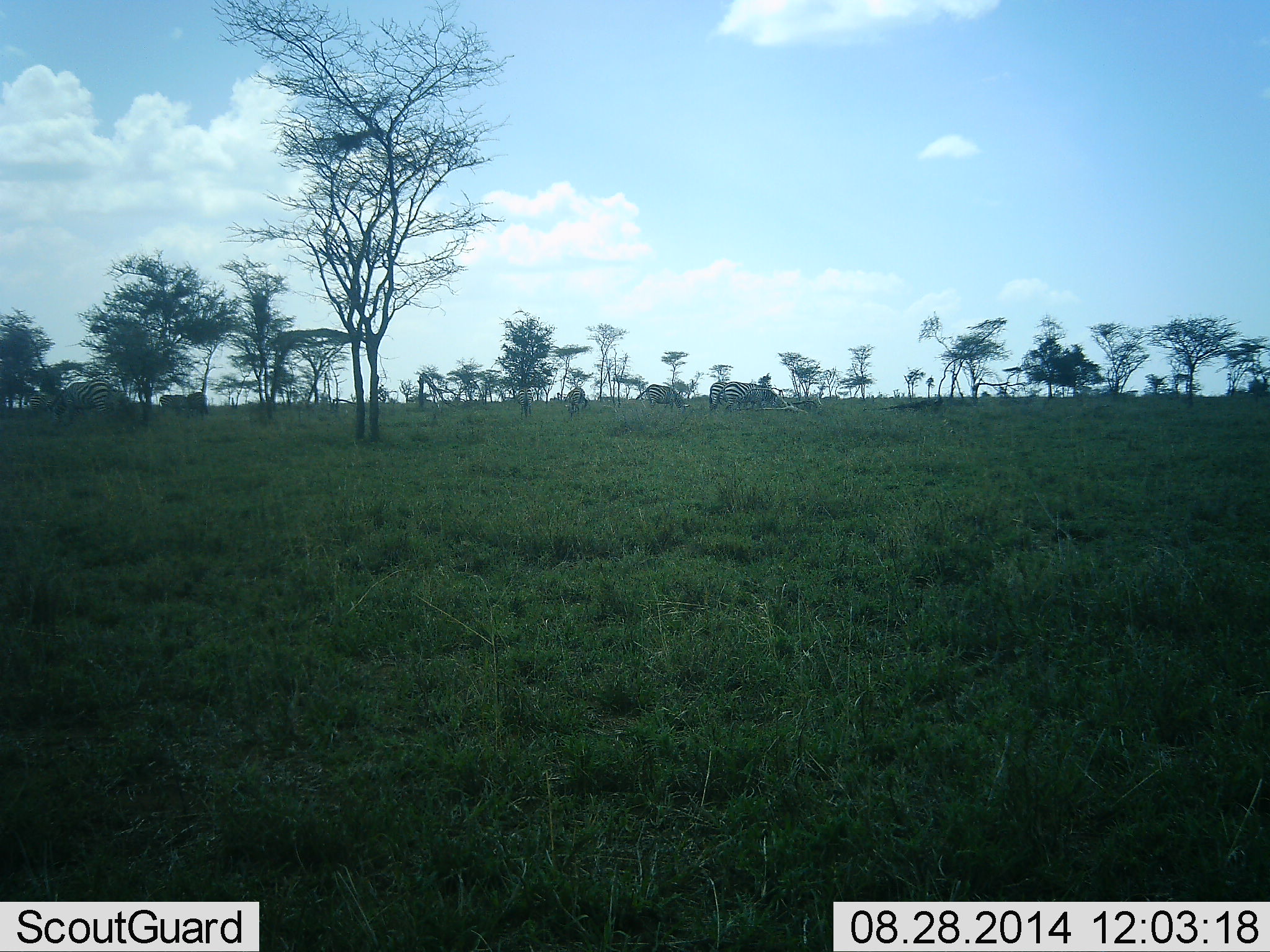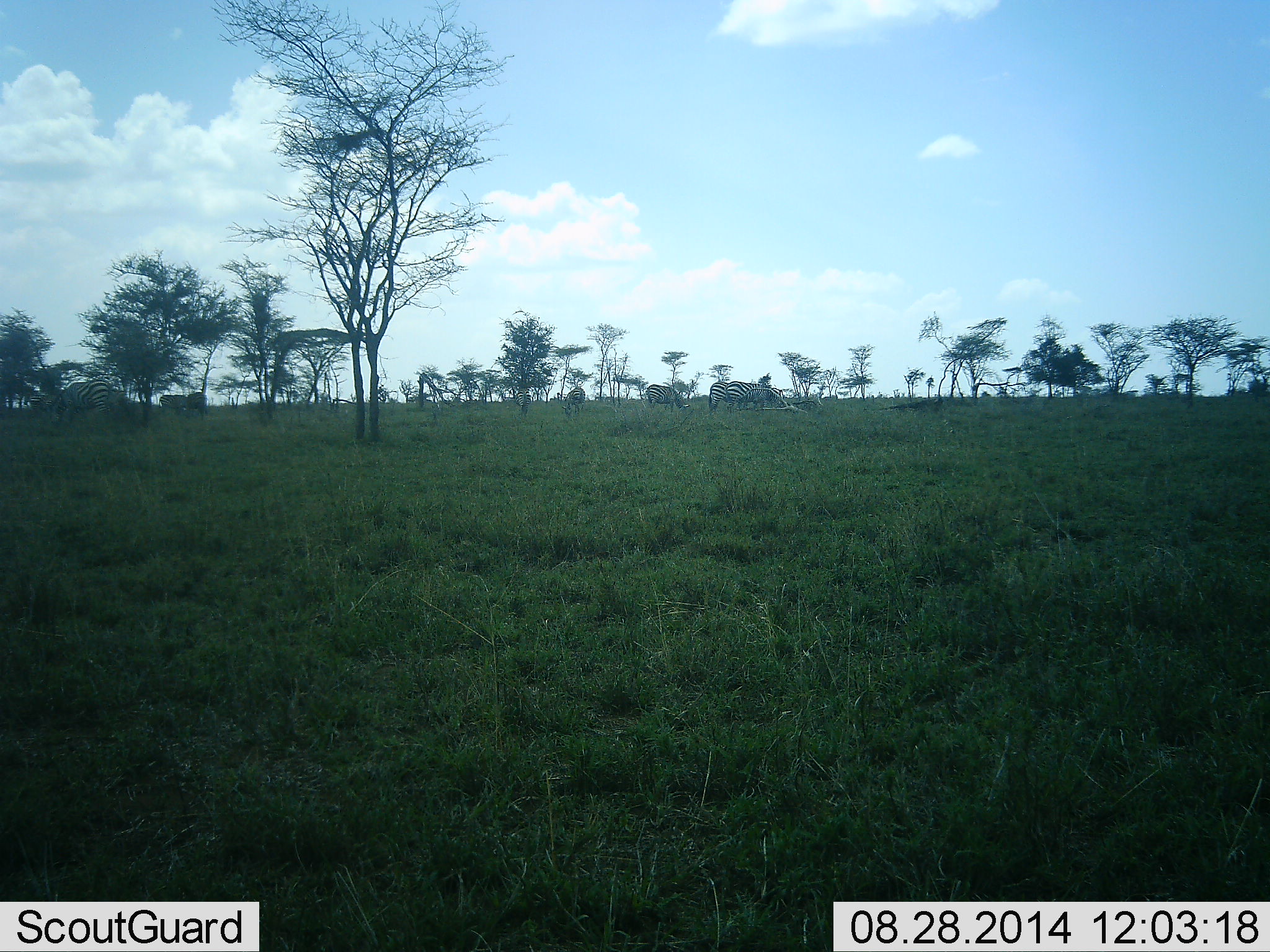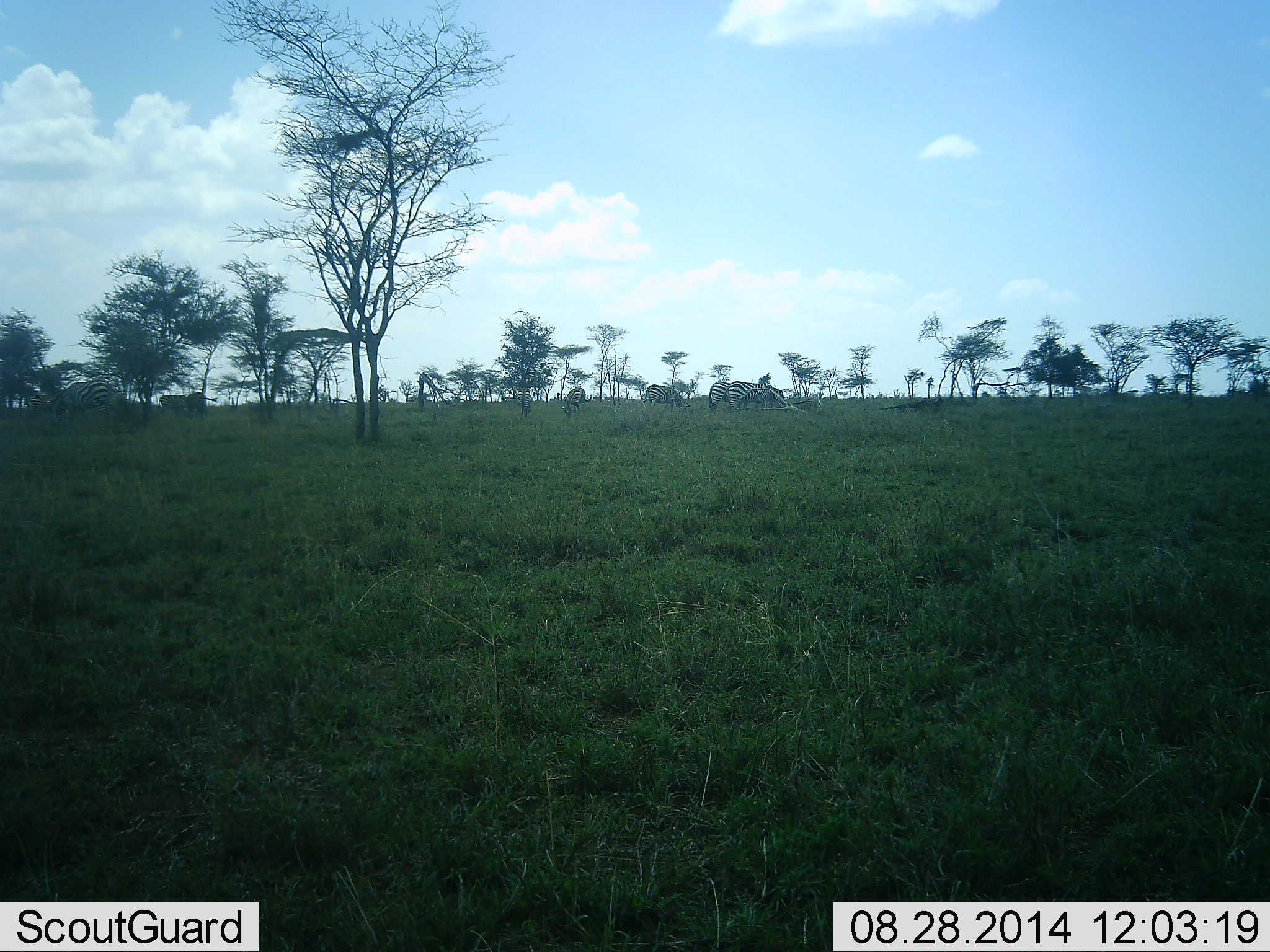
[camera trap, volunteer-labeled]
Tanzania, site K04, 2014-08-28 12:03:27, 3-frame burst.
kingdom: Animalia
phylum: Chordata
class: Mammalia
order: Perissodactyla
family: Equidae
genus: Equus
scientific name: Equus quagga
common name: plains zebra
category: zebra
Zebra (plains zebra) (Equus quagga), count 7. Behavior (volunteer vote fractions): standing 40%, resting 0%, moving 10%, interacting 0%. Young present (vote fraction): 0%. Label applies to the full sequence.